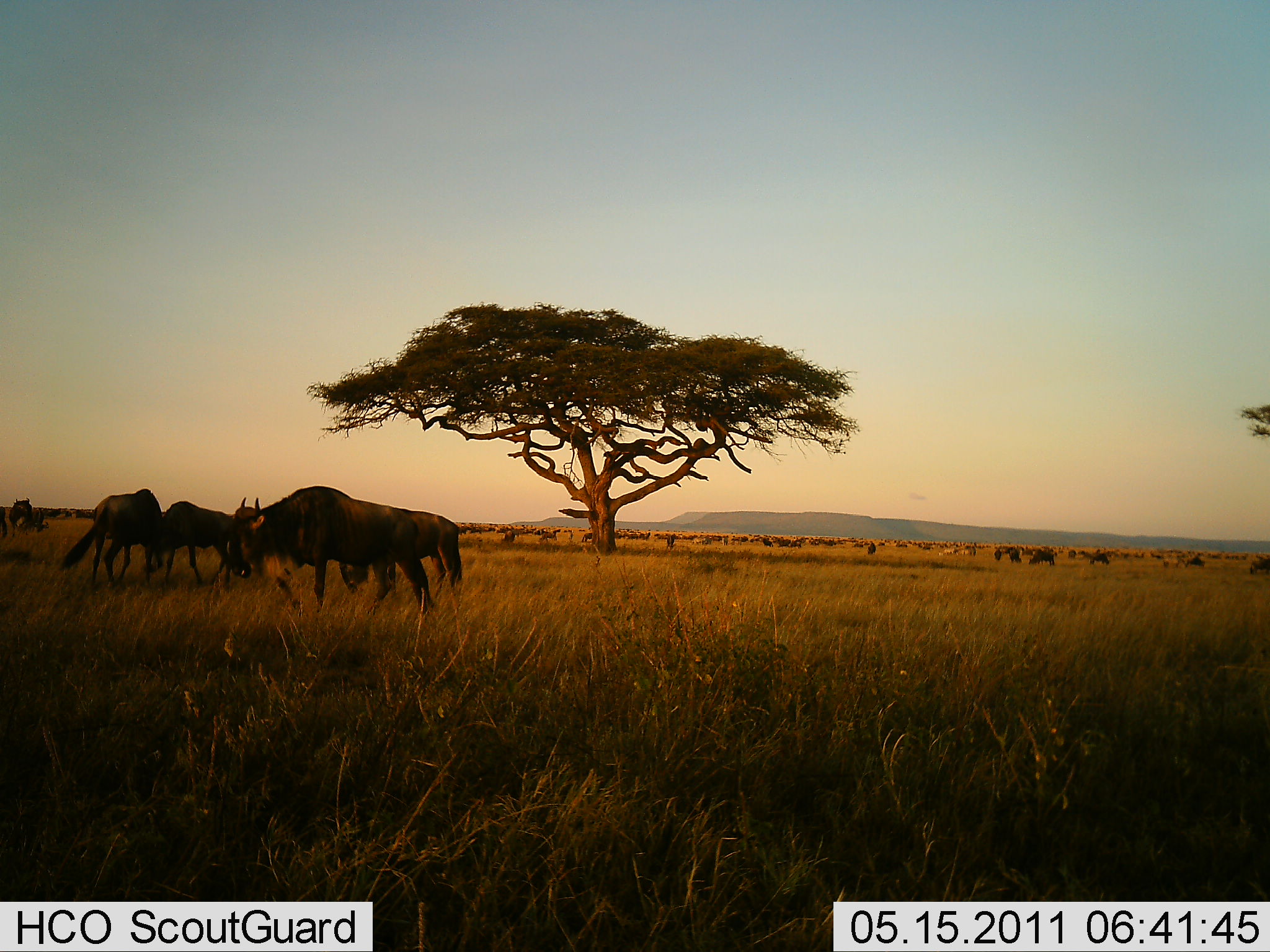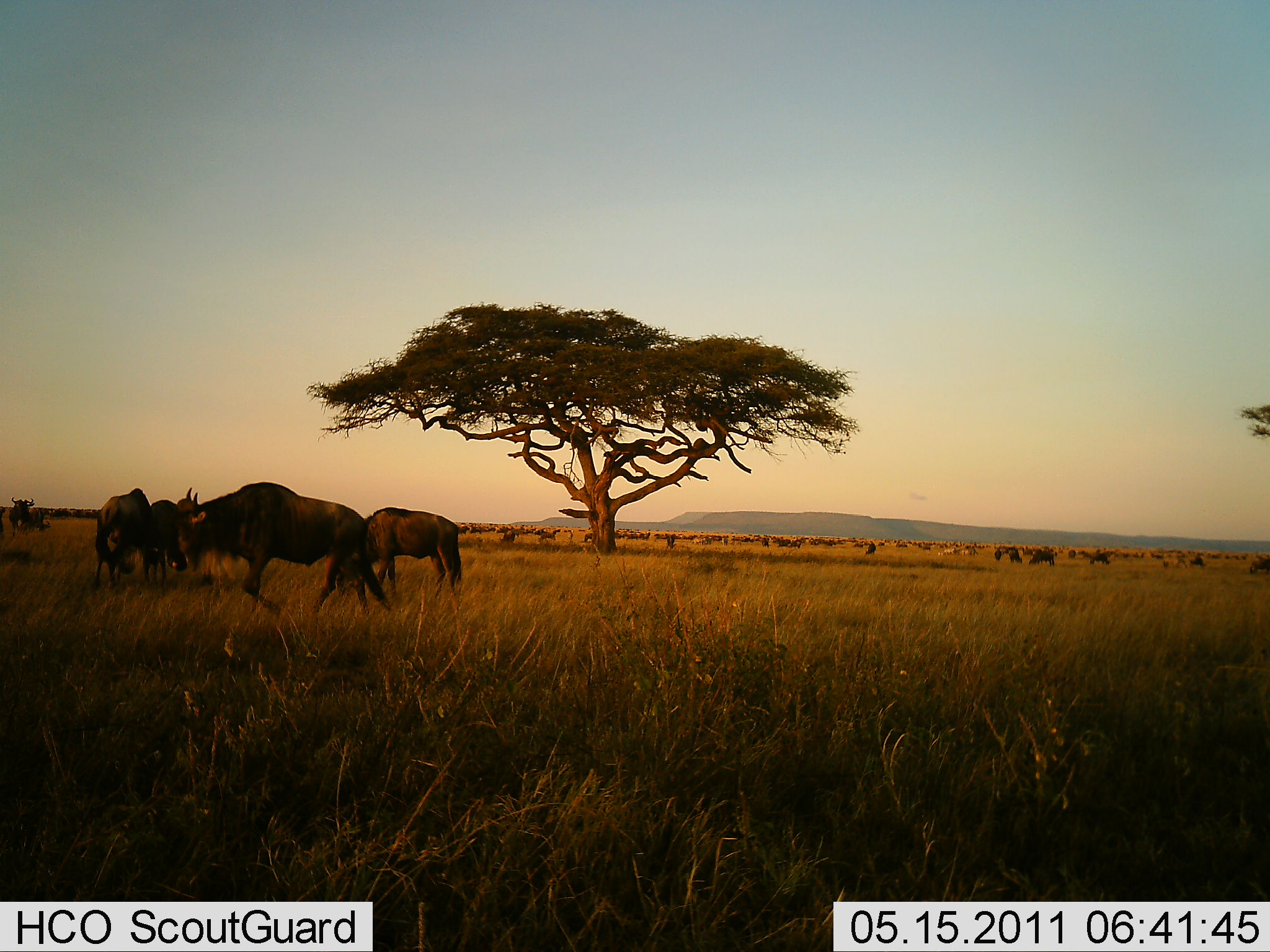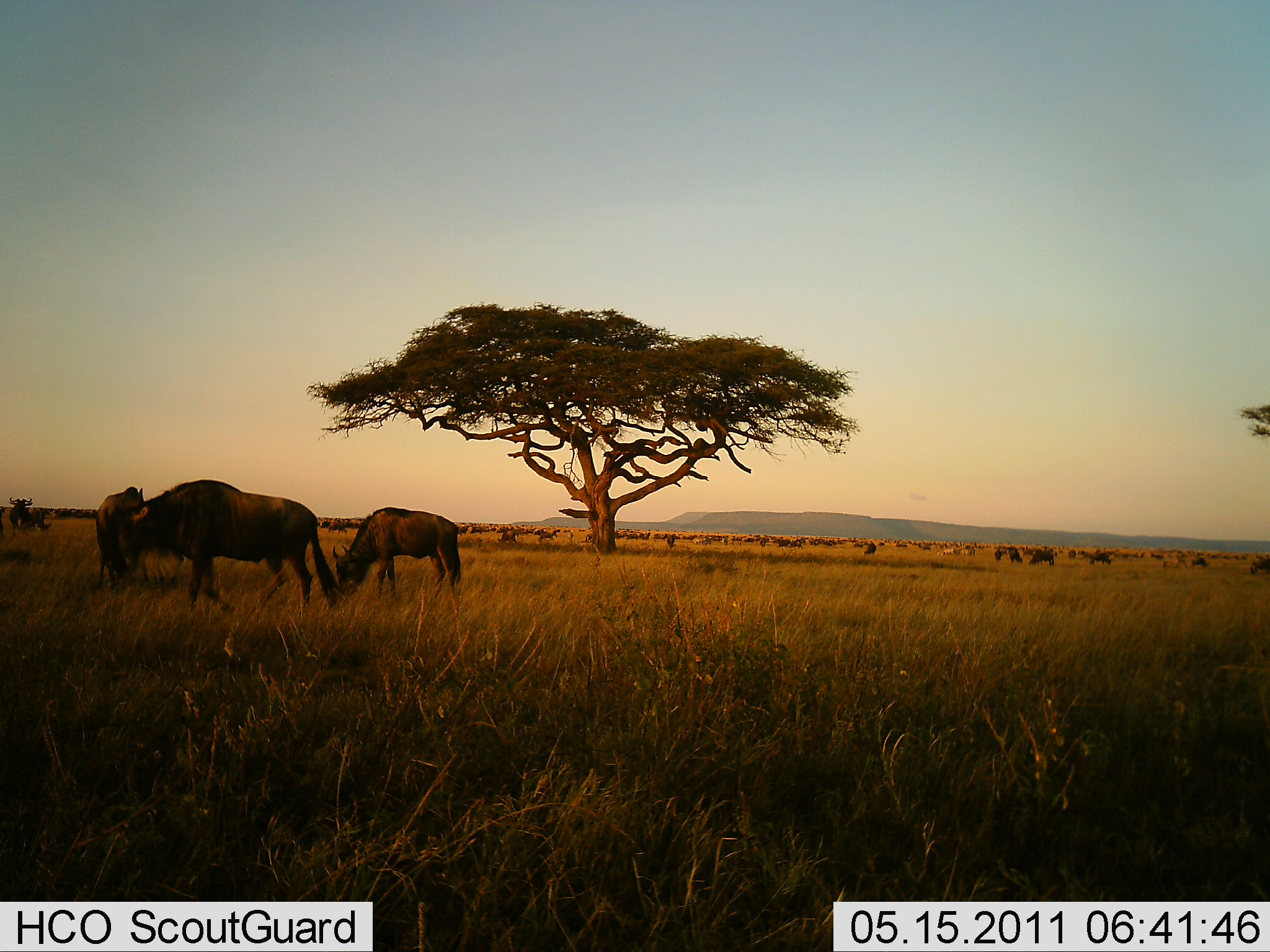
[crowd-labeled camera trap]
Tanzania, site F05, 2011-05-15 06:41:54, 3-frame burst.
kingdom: Animalia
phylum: Chordata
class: Mammalia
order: Artiodactyla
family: Bovidae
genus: Connochaetes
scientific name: Connochaetes taurinus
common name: blue wildebeest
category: wildebeest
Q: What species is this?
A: Wildebeest (blue wildebeest) (Connochaetes taurinus).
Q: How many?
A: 11-50.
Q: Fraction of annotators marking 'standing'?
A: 67%.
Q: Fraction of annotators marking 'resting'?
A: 0%.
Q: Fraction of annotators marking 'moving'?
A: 92%.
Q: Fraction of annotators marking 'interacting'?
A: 17%.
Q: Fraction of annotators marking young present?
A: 0%.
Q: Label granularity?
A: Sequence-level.